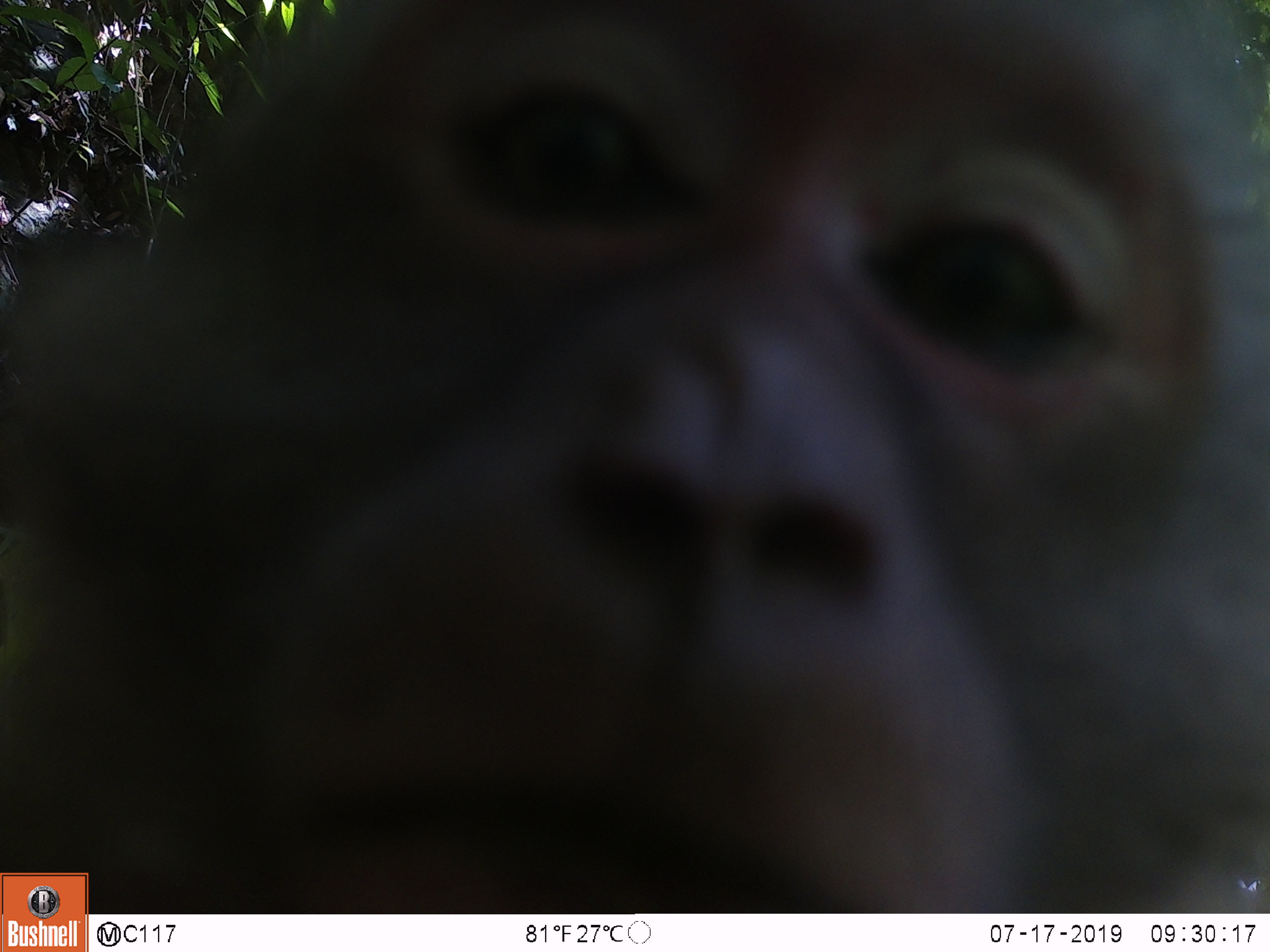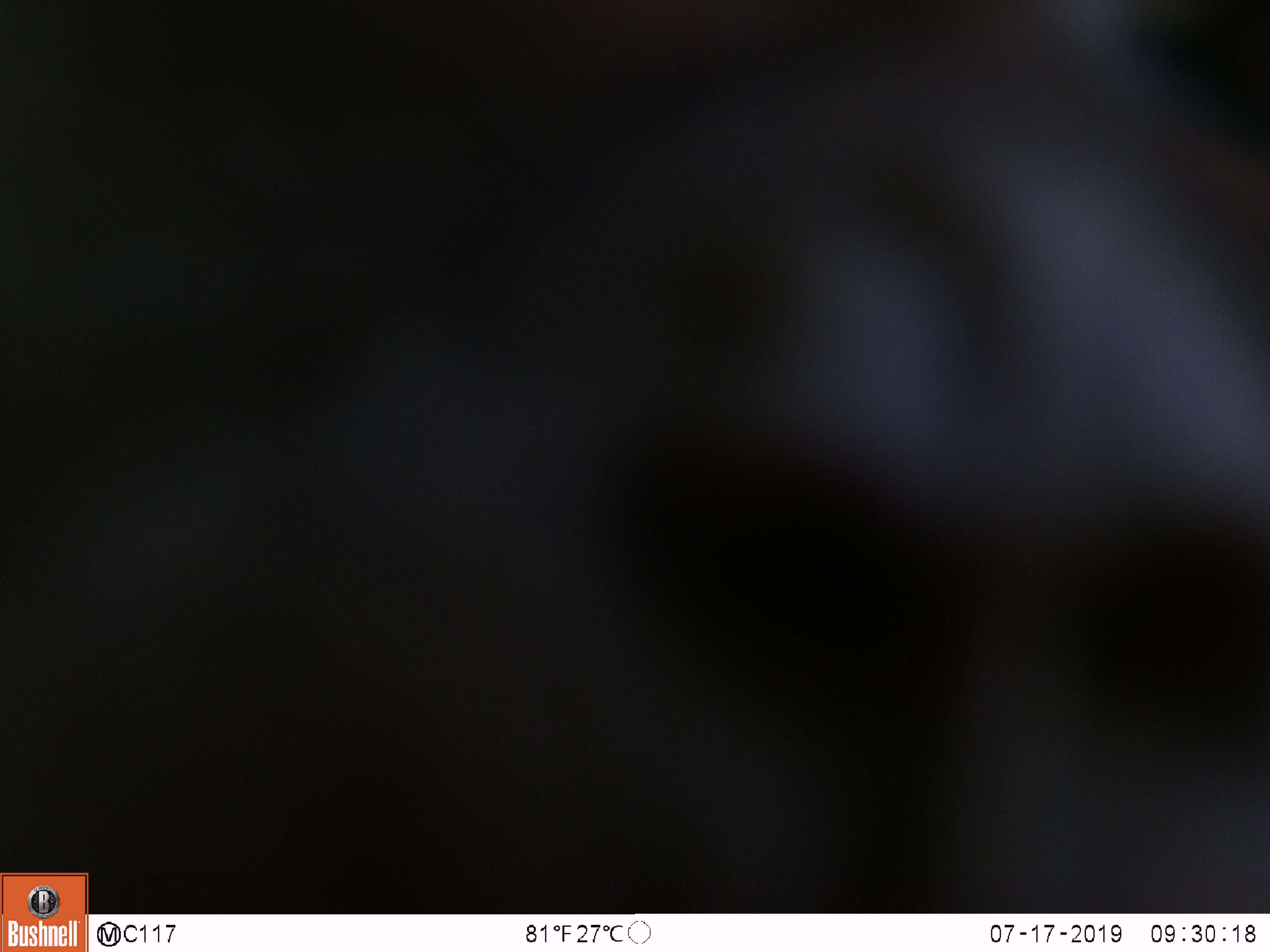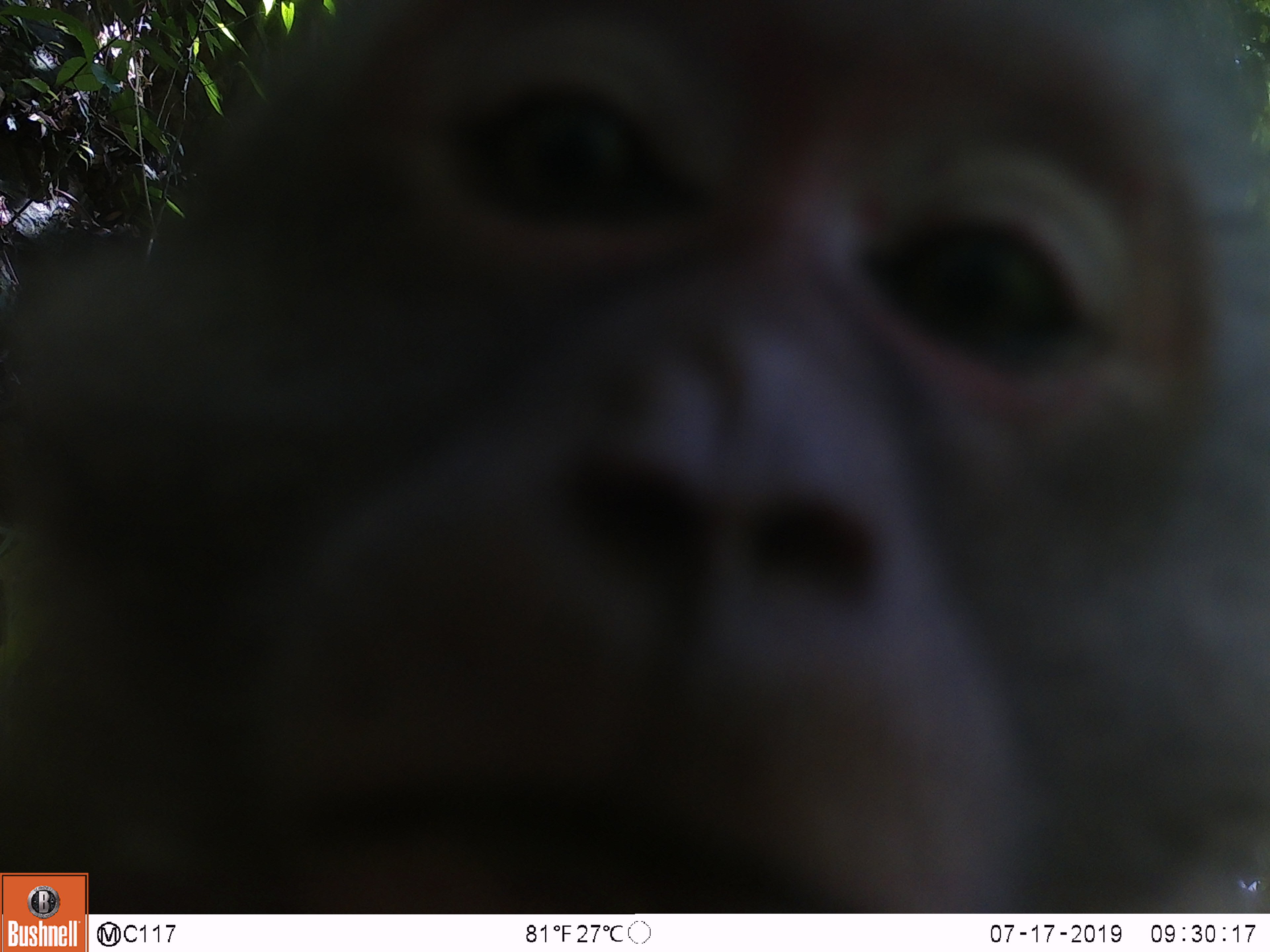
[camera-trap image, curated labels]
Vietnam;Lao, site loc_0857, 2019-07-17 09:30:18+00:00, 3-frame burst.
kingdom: Animalia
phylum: Chordata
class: Mammalia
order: Primates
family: Cercopithecidae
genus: Macaca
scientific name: Macaca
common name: macaque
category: macaque not stump tailed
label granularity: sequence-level